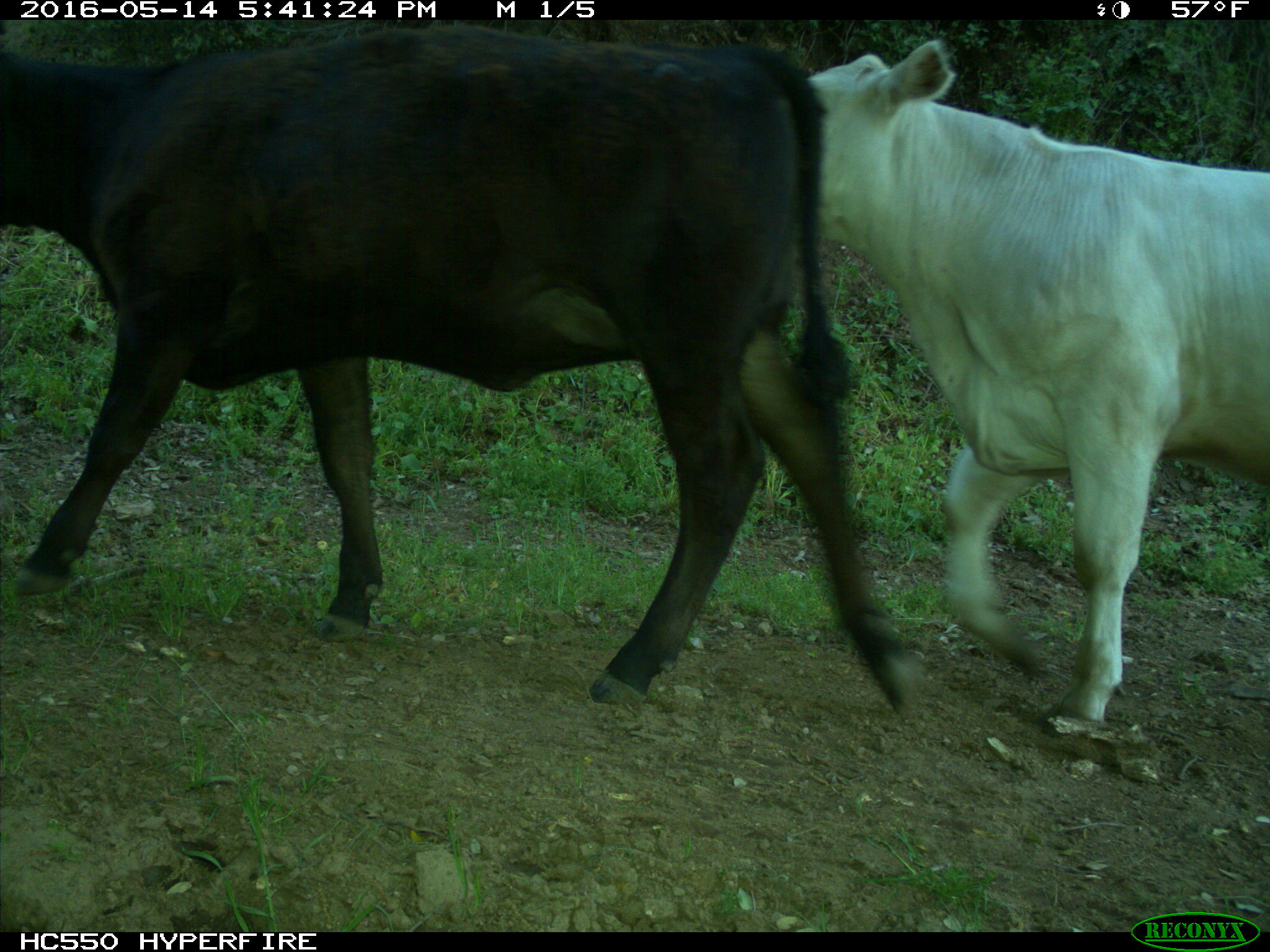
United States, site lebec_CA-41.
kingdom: Animalia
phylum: Chordata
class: Mammalia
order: Artiodactyla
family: Bovidae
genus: Bos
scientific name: Bos taurus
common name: domestic cow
Bos taurus (domestic cow).